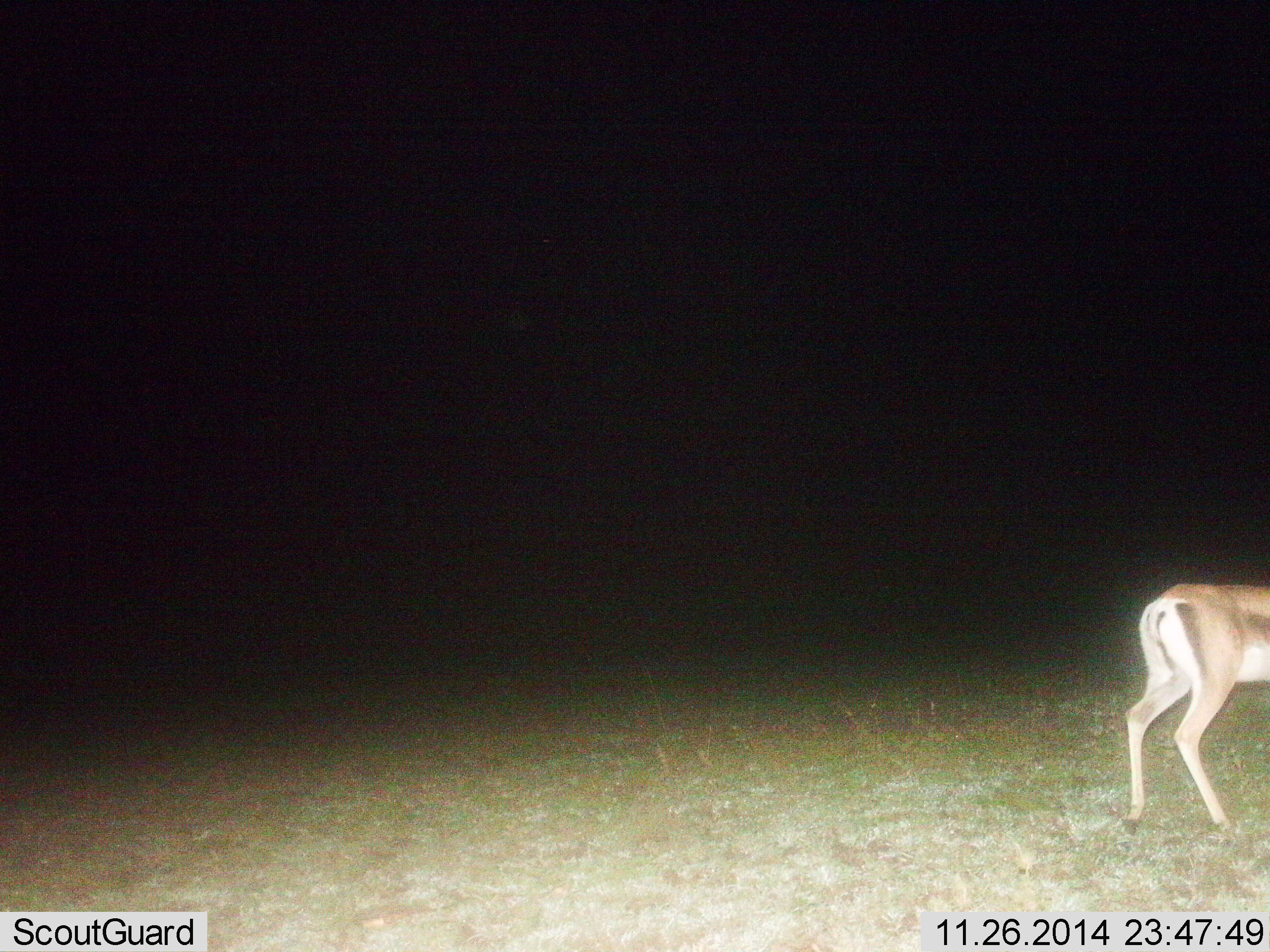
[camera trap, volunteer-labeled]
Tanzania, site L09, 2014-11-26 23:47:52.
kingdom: Animalia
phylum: Chordata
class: Mammalia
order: Artiodactyla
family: Bovidae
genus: Nanger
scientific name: Nanger granti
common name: grant's gazelle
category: gazellegrants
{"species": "gazellegrants (grant's gazelle) (Nanger granti)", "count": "1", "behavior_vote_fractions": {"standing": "70%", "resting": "0%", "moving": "30%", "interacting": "0%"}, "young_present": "0%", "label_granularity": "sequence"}